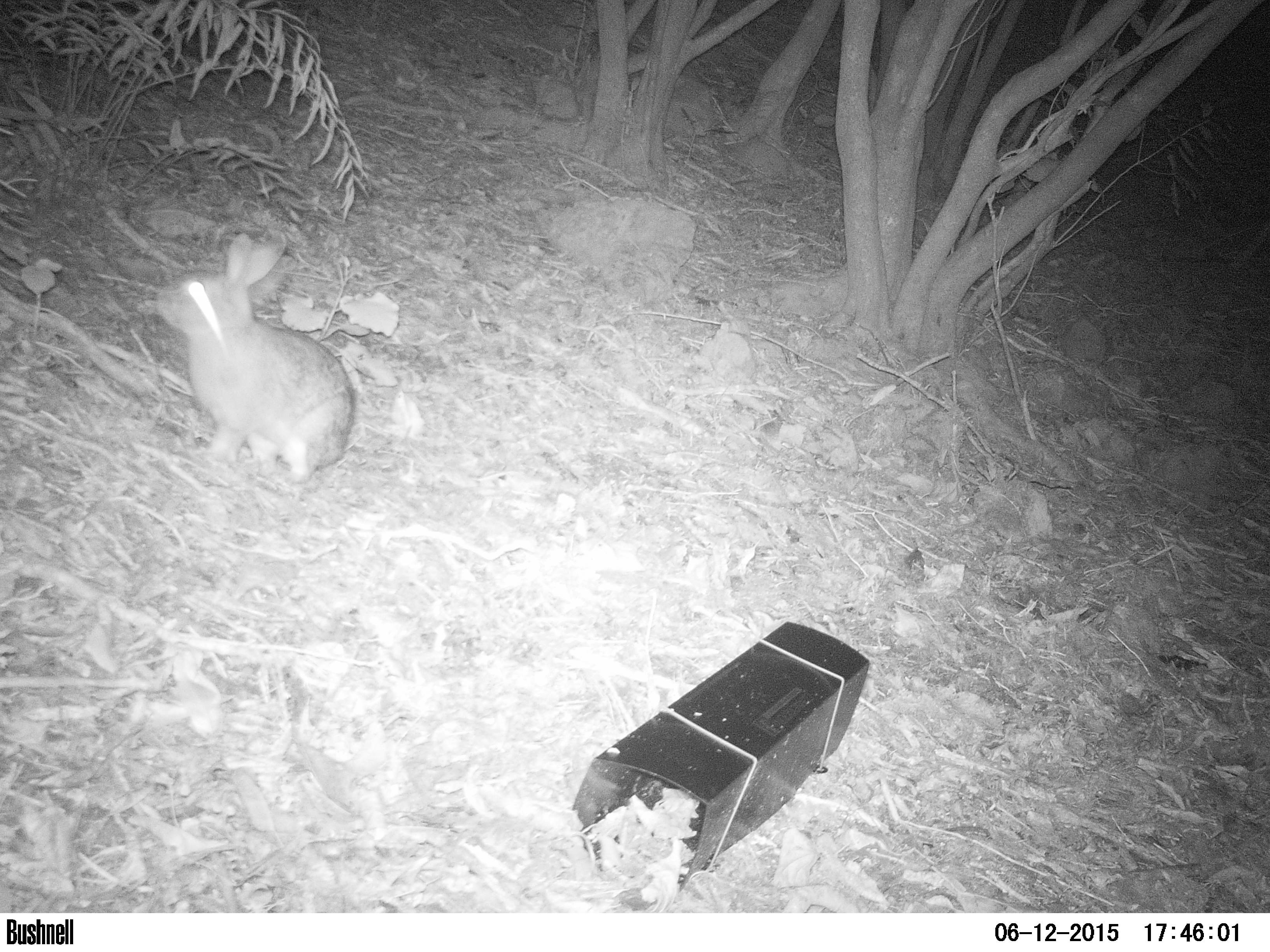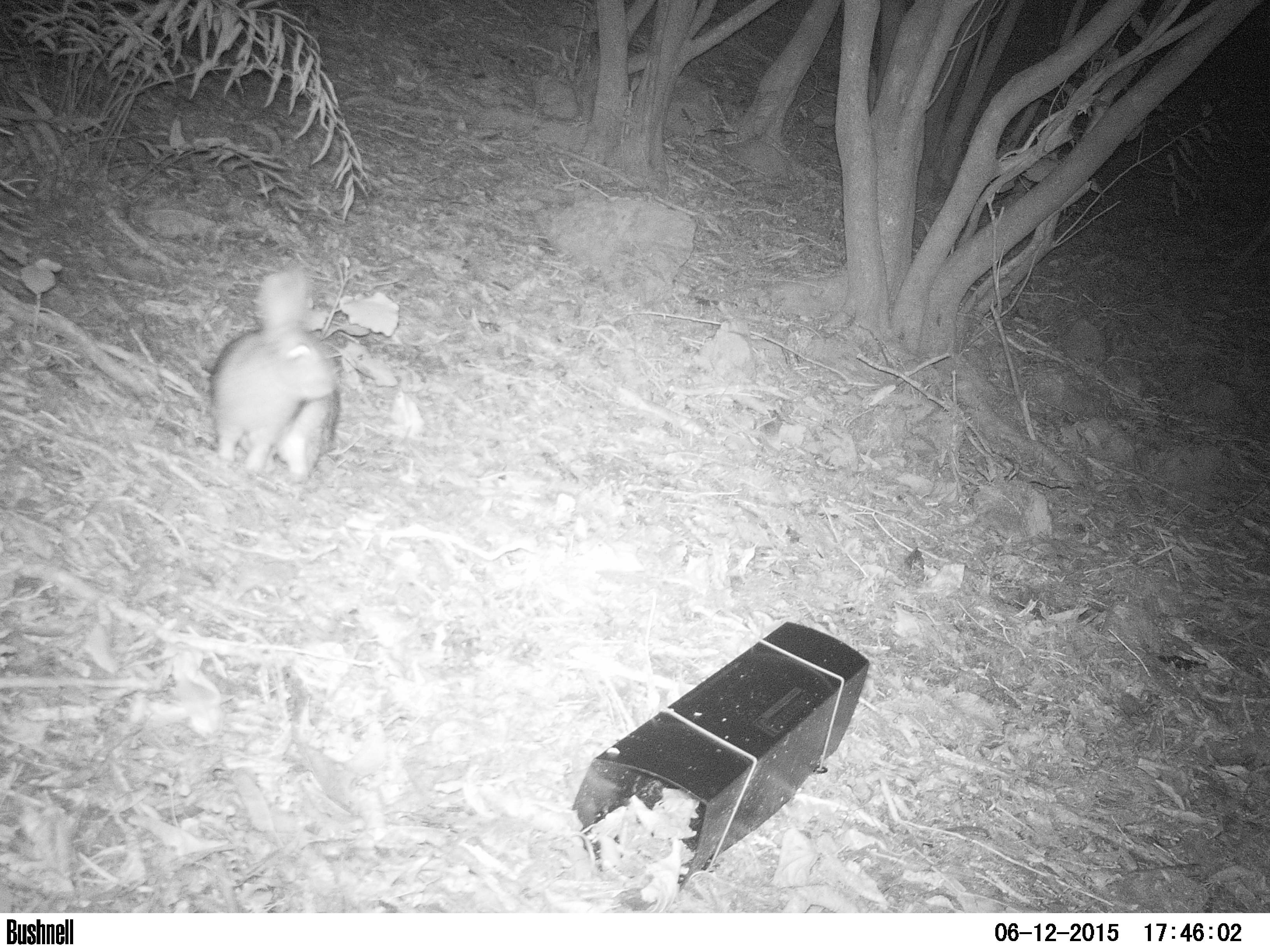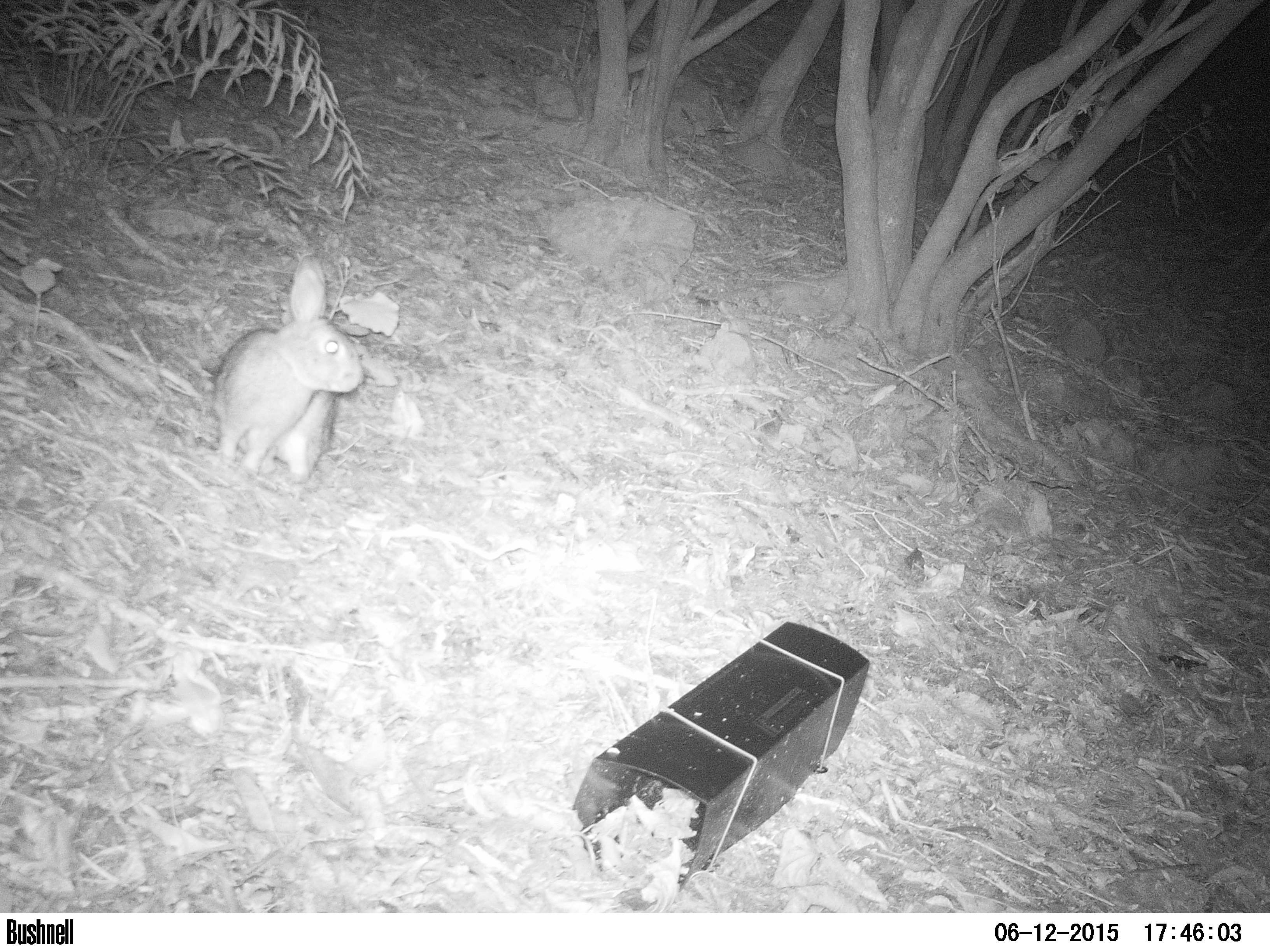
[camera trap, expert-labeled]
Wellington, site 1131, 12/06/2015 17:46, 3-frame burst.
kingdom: Animalia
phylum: Chordata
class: Mammalia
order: Lagomorpha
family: Leporidae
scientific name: Leporidae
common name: rabbit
Rabbit (Leporidae).